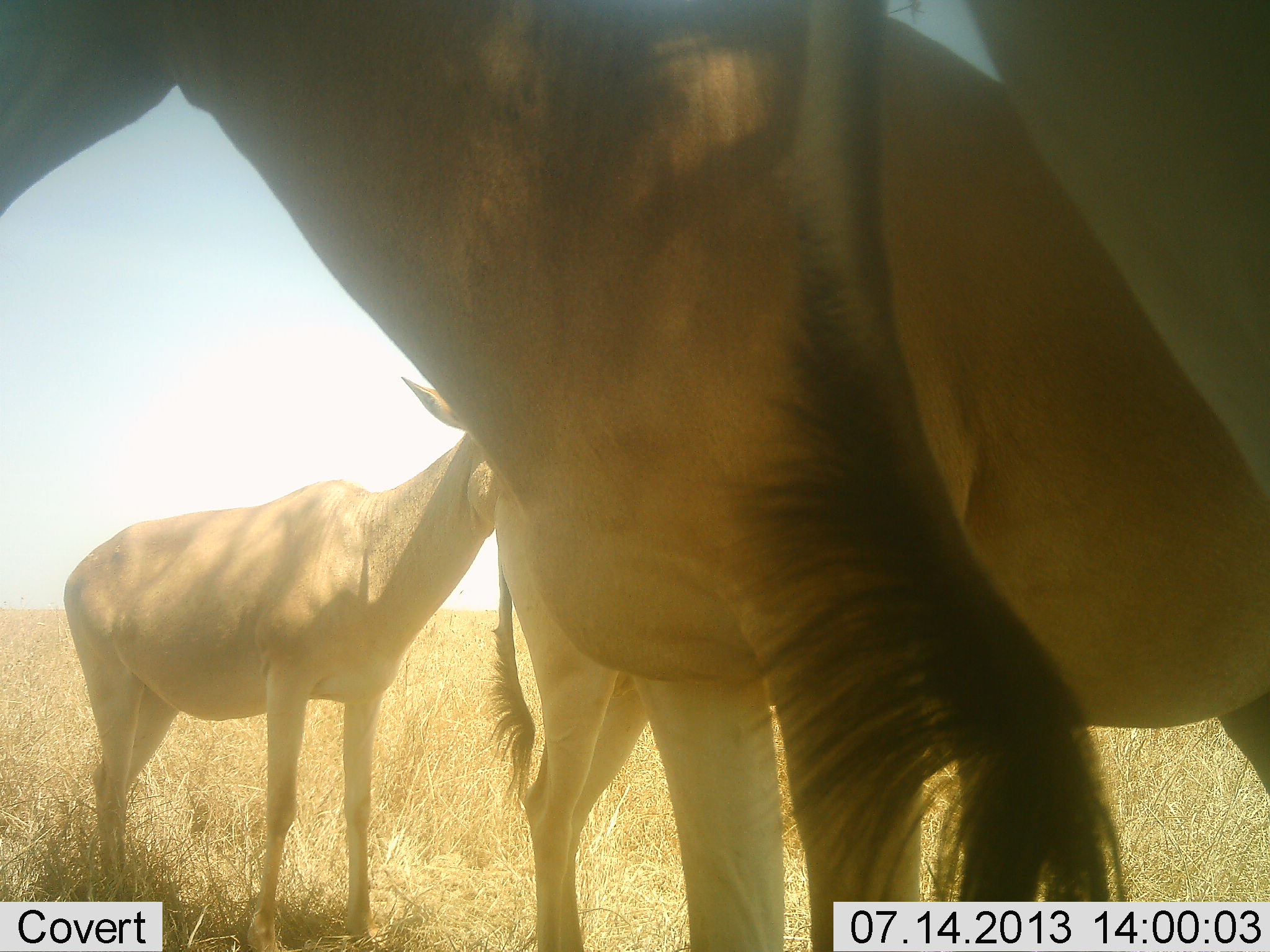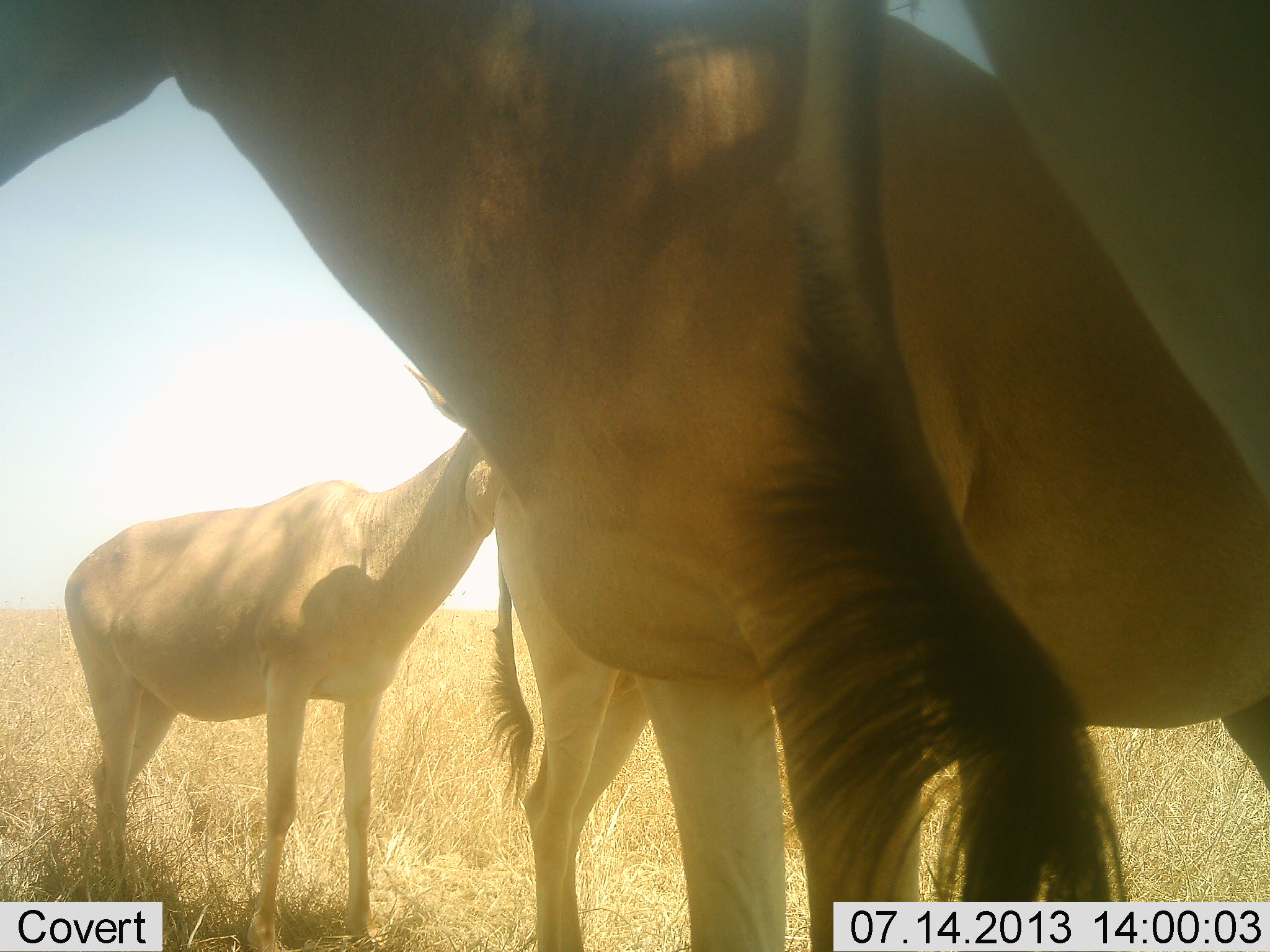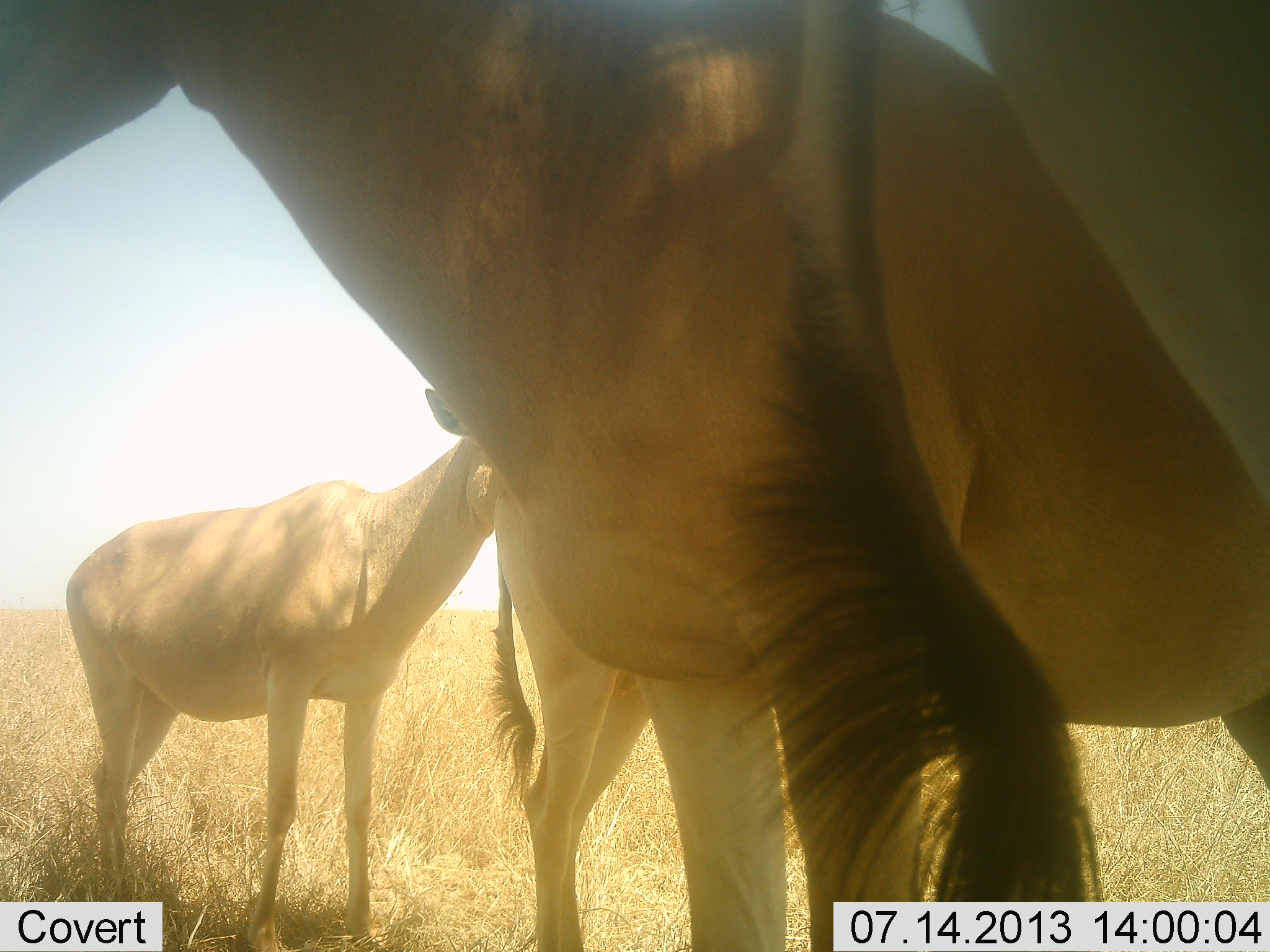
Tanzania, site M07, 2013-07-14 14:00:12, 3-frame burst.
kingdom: Animalia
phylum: Chordata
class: Mammalia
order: Artiodactyla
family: Bovidae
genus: Alcelaphus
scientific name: Alcelaphus buselaphus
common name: hartebeest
Hartebeest (Alcelaphus buselaphus), count 4. Behavior (volunteer vote fractions): standing 90%, resting 0%, moving 0%, interacting 10%. Young present (vote fraction): 0%. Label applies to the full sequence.